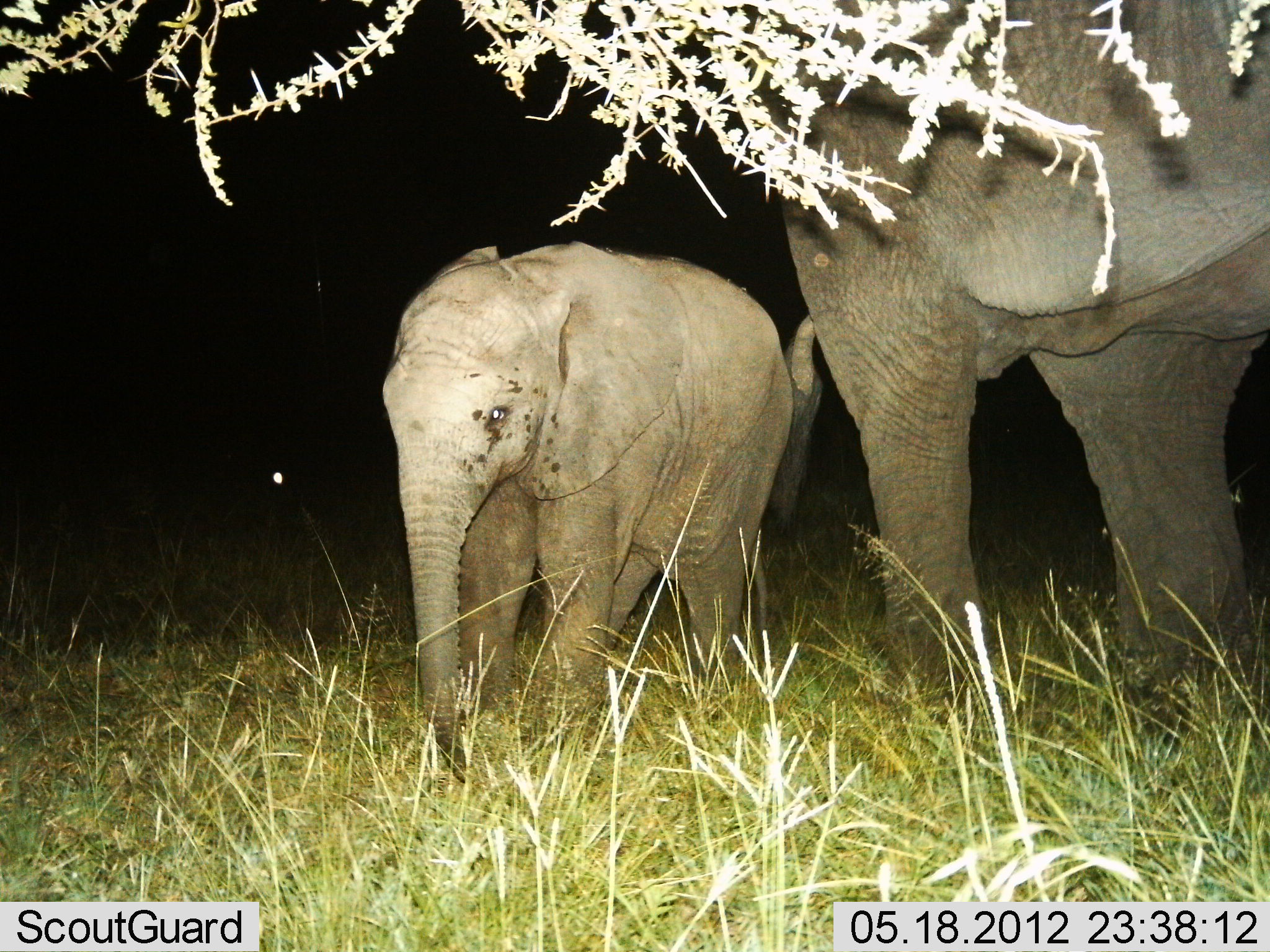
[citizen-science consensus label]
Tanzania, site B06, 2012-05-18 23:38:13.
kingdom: Animalia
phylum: Chordata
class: Mammalia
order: Proboscidea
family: Elephantidae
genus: Loxodonta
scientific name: Loxodonta africana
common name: african bush elephant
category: elephant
Elephant (african bush elephant) (Loxodonta africana), count 2. Behavior (volunteer vote fractions): standing 83%, resting 0%, moving 10%, interacting 3%. Young present (vote fraction): 87%. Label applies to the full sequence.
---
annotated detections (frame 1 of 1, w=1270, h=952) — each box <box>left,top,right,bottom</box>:
animal: <box>753,0,1270,716</box>; <box>381,237,795,784</box>